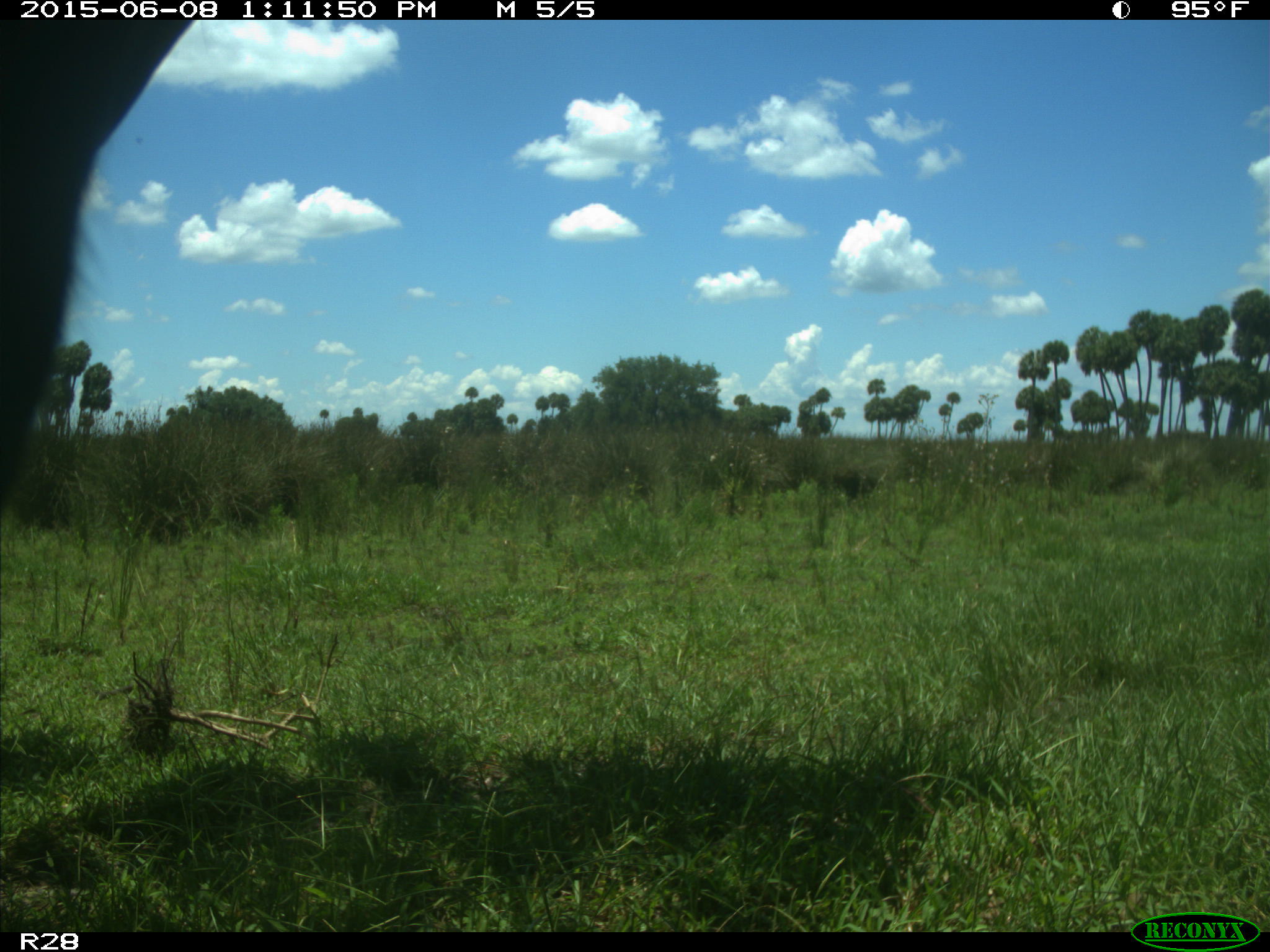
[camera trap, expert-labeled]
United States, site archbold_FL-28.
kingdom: Animalia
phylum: Chordata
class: Mammalia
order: Artiodactyla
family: Bovidae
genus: Bos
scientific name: Bos taurus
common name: domestic cow